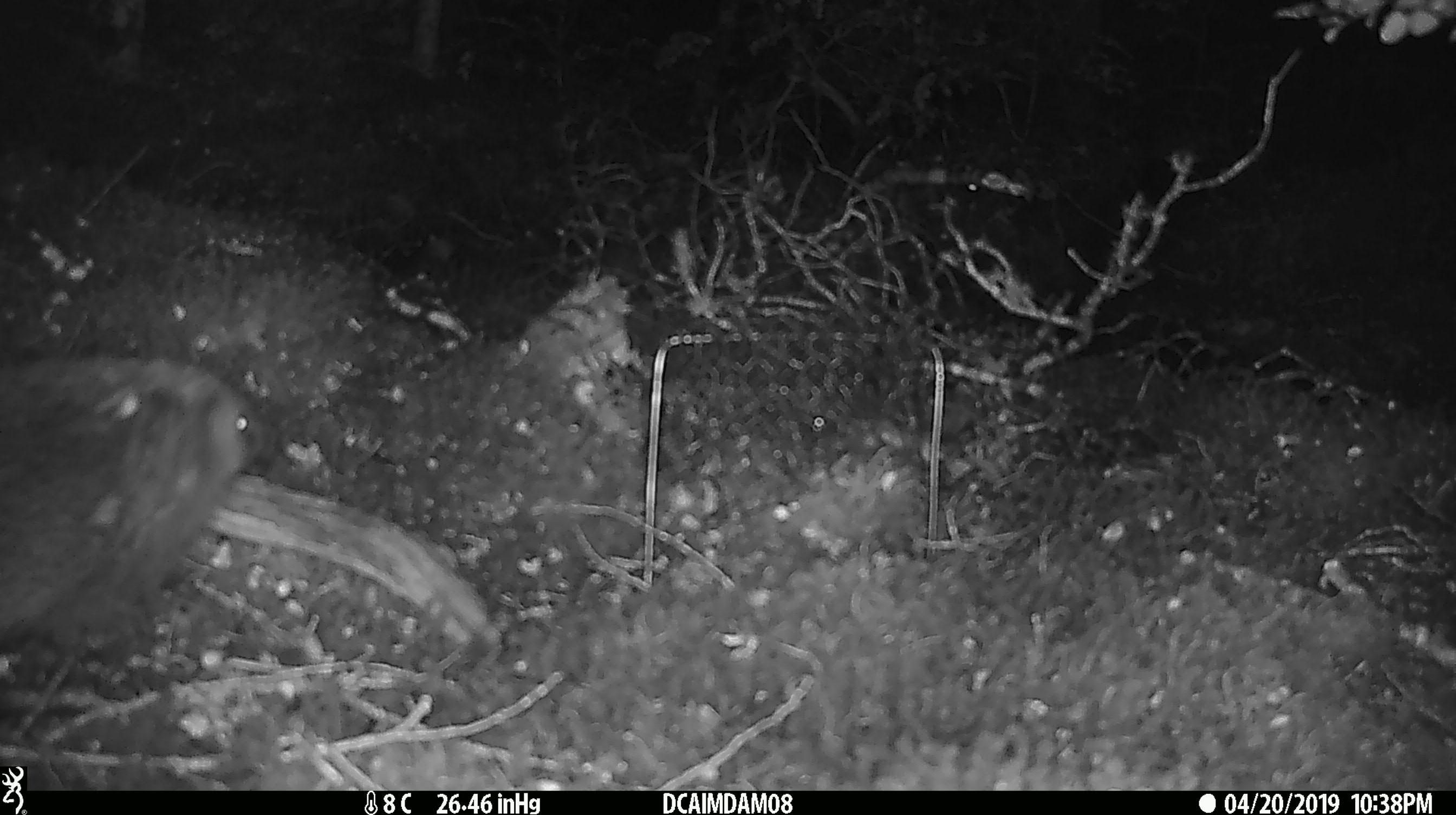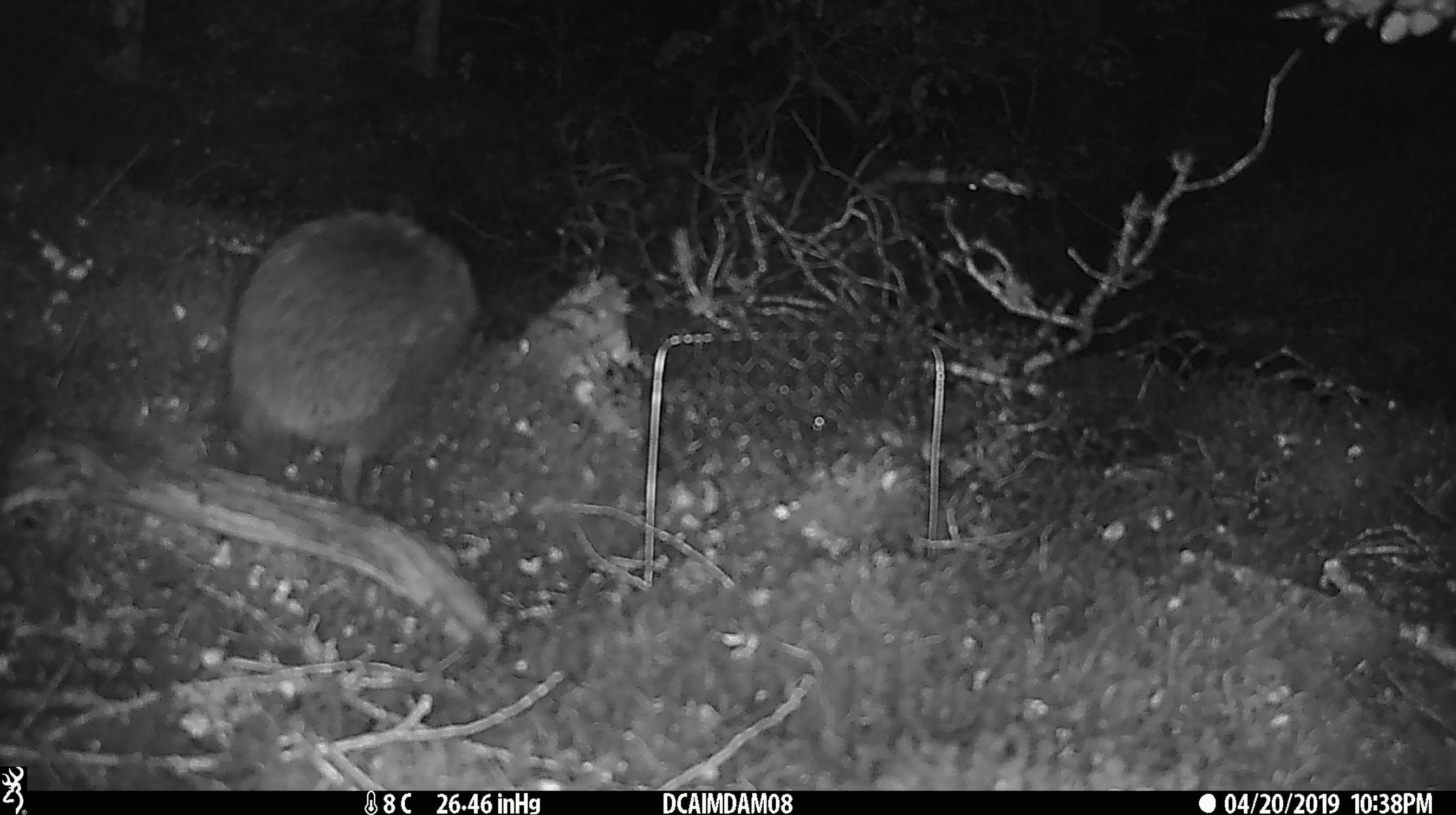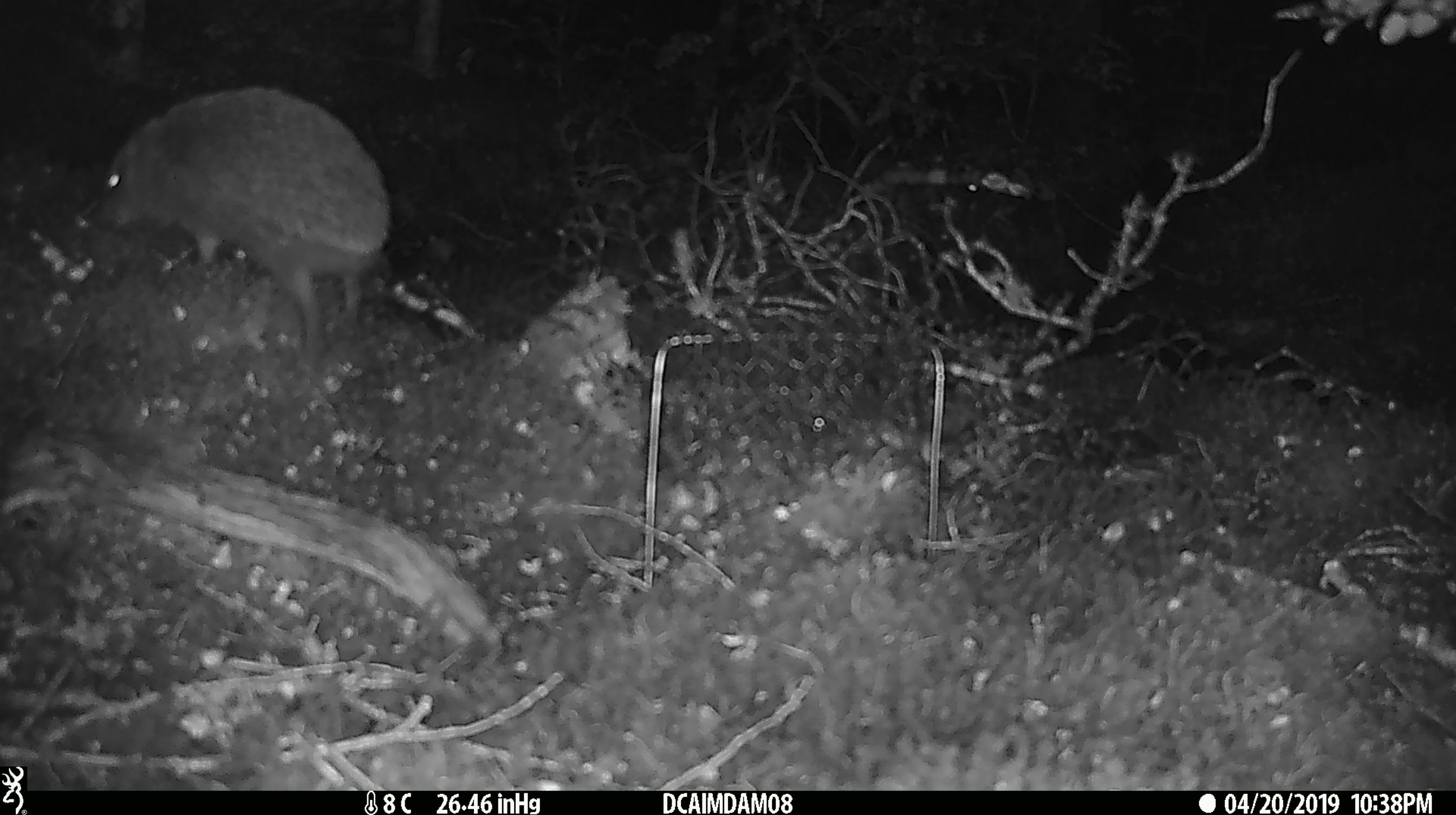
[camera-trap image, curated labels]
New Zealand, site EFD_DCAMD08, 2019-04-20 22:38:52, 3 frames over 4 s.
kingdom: Animalia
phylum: Chordata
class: Mammalia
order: Eulipotyphla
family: Erinaceidae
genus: Erinaceus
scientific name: Erinaceus europaeus europaeus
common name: european hedgehog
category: hedgehog